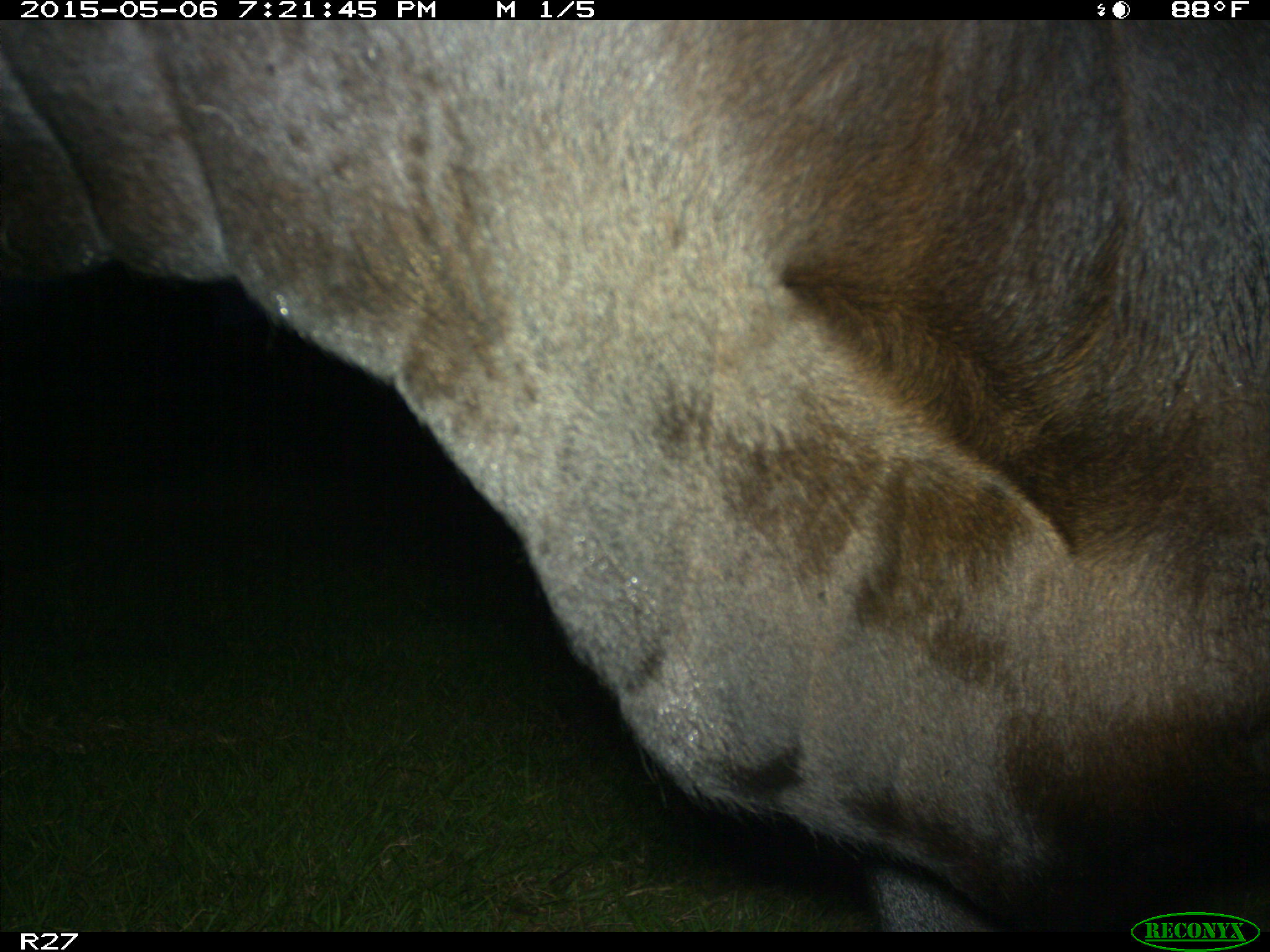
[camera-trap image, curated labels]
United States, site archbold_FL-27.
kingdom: Animalia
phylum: Chordata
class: Mammalia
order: Artiodactyla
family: Bovidae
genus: Bos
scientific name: Bos taurus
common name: domestic cow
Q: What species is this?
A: Bos taurus (domestic cow).